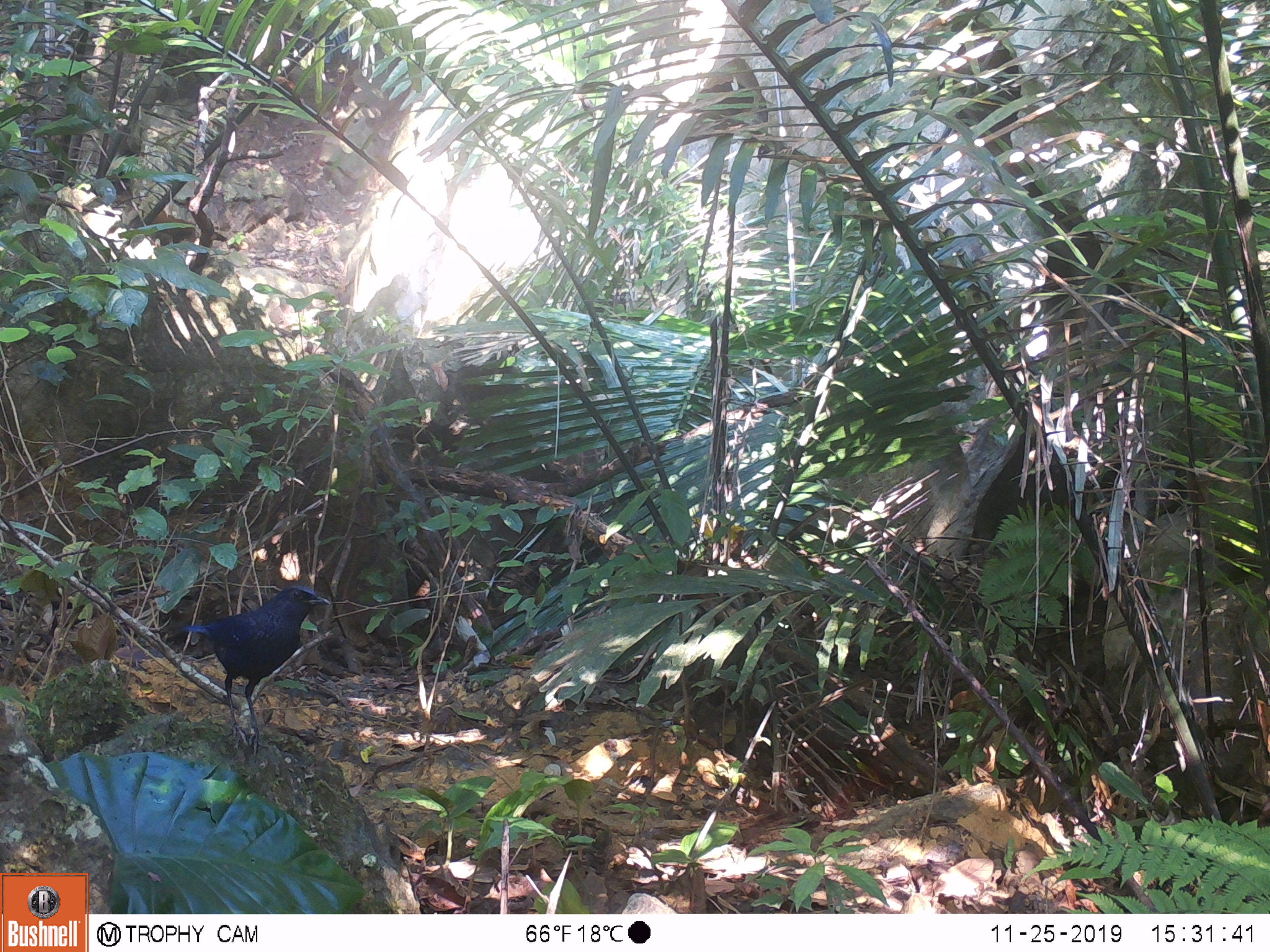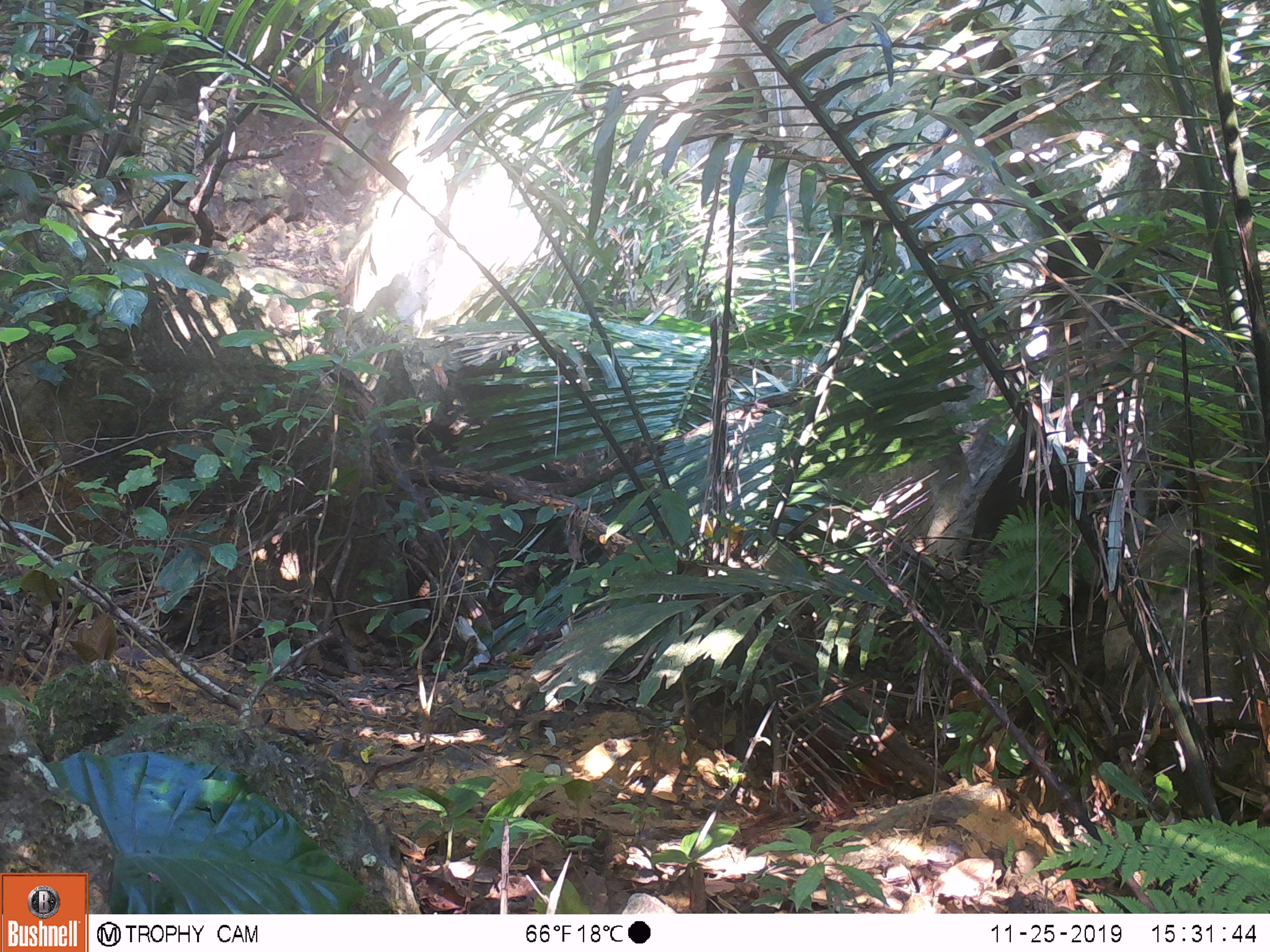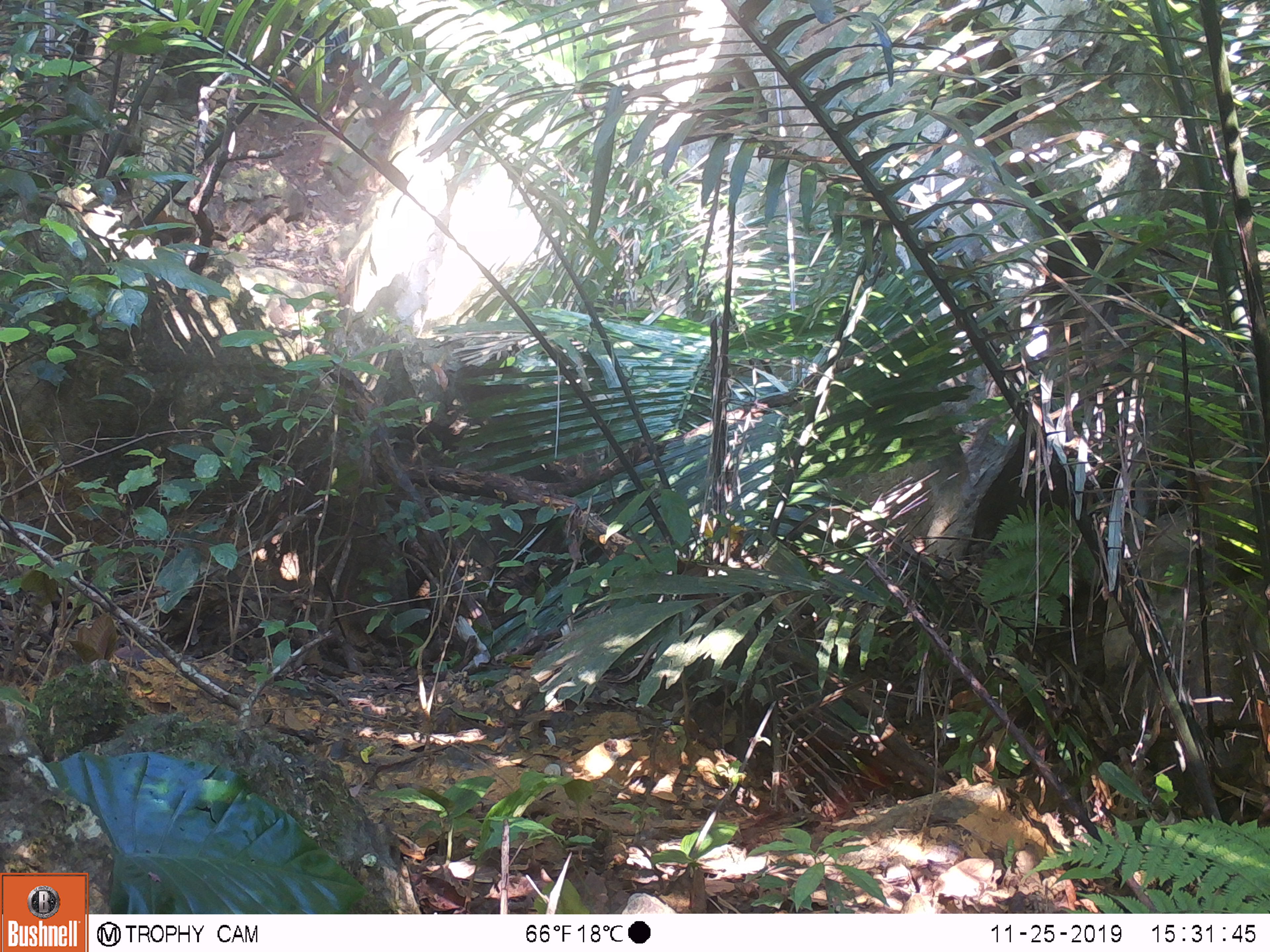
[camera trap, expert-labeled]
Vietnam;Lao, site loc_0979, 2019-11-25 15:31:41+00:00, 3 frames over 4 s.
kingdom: Animalia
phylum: Chordata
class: Aves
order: Passeriformes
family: Muscicapidae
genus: Myophonus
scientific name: Myophonus caeruleus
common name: blue whistling thrush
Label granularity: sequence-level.